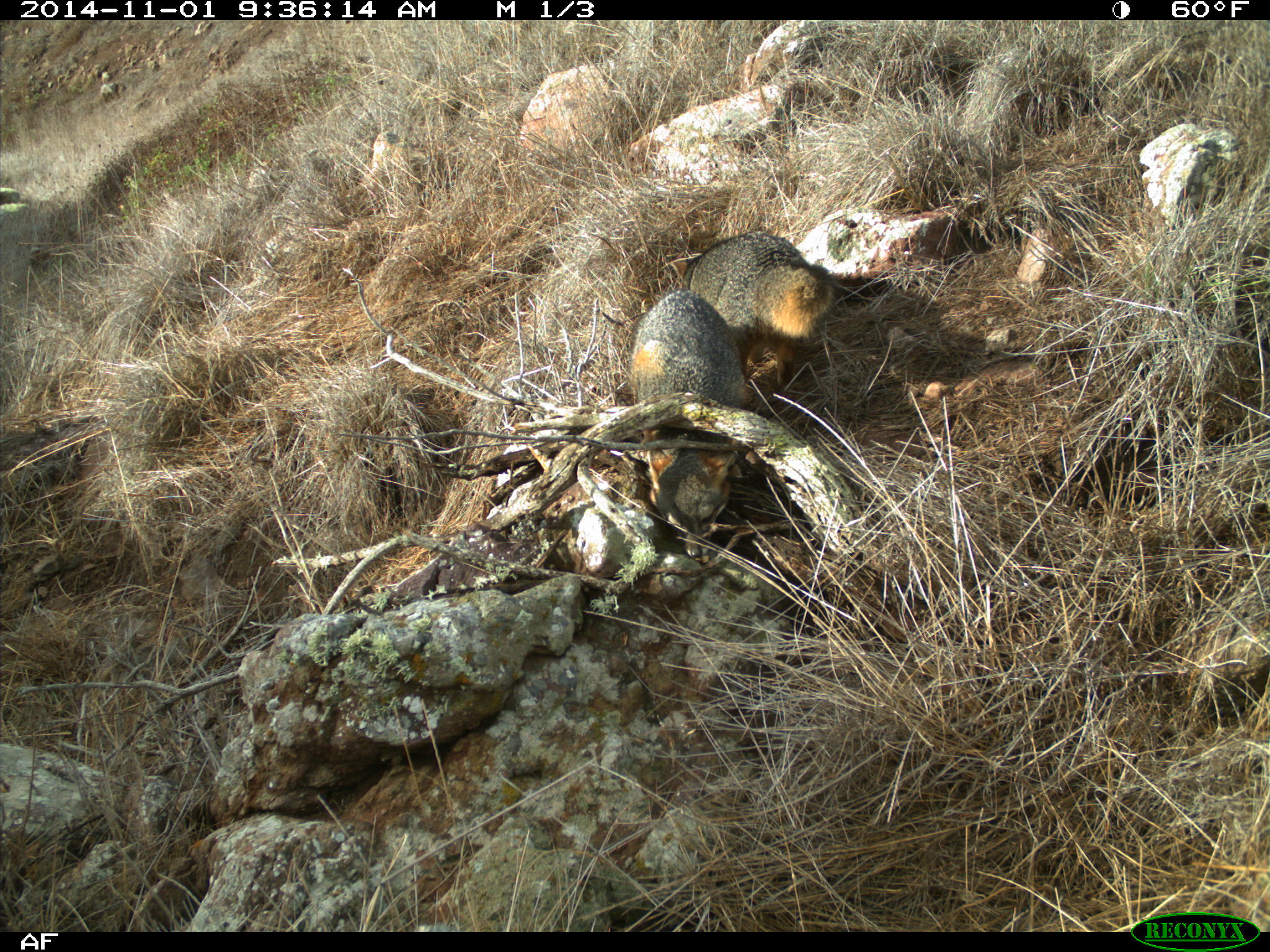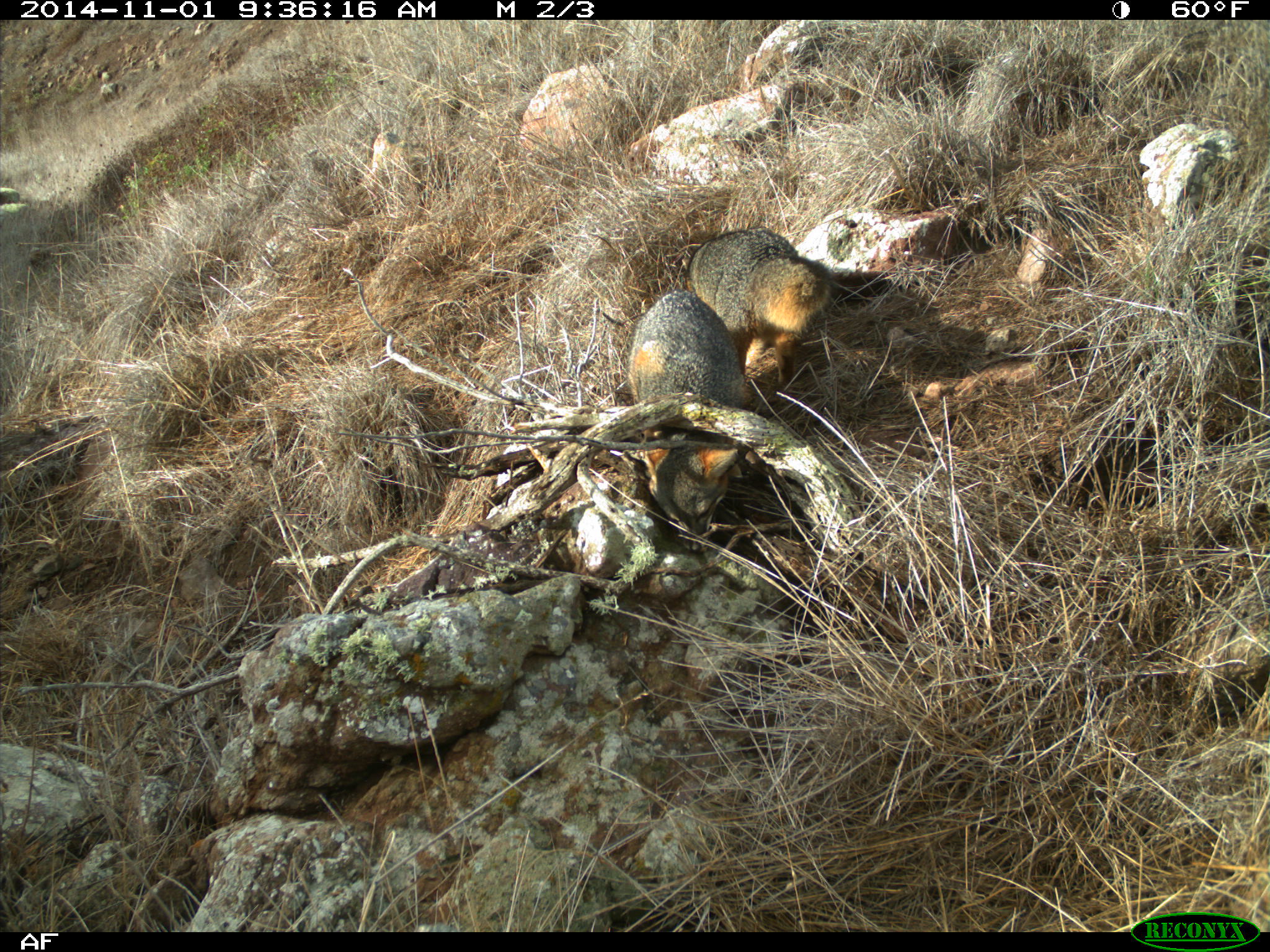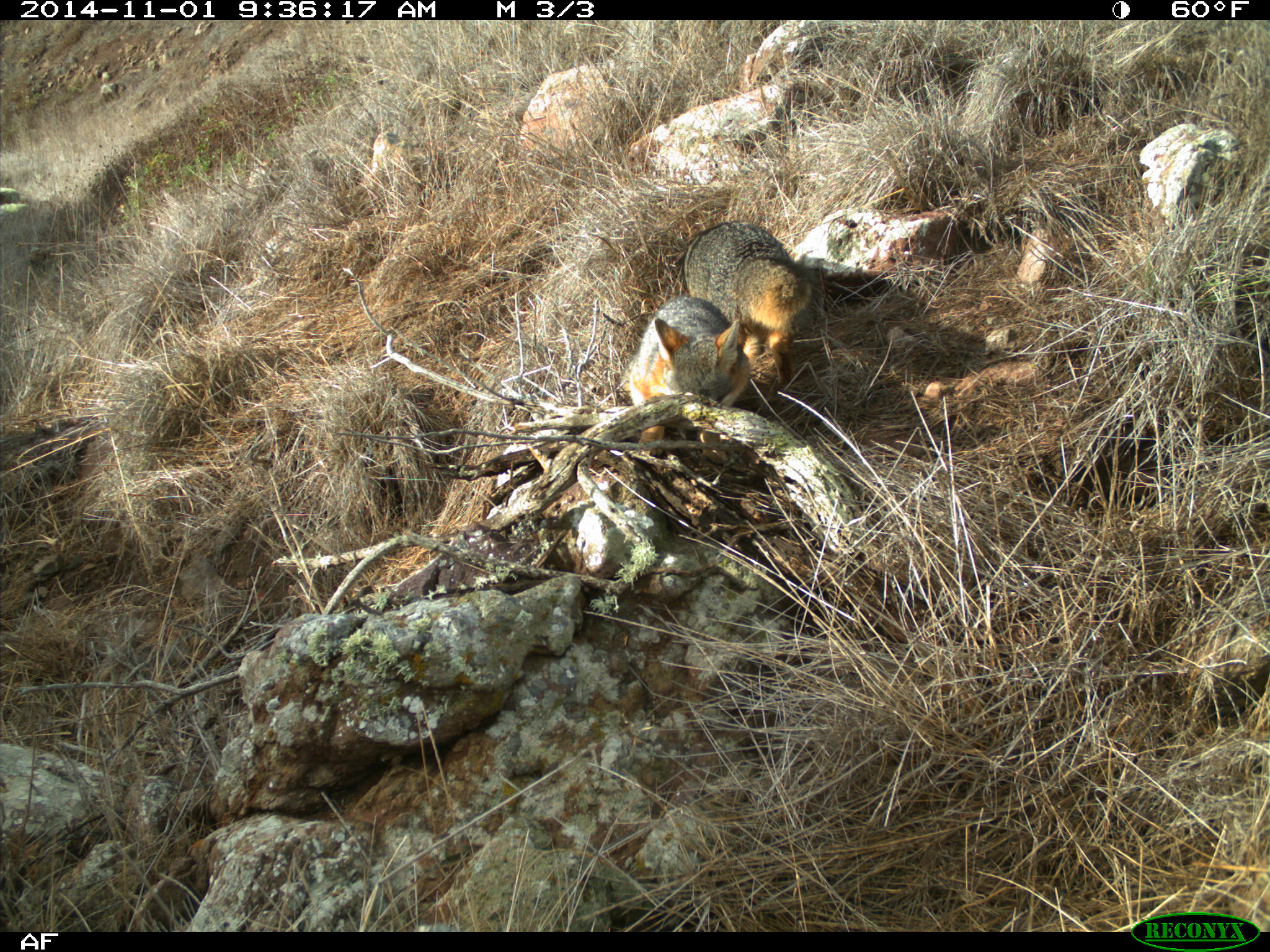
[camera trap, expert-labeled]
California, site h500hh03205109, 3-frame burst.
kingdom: Animalia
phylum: Chordata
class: Mammalia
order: Carnivora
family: Canidae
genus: Urocyon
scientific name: Urocyon littoralis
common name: island fox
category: fox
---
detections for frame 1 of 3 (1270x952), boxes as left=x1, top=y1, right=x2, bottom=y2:
fox: left=628, top=289, right=745, bottom=557; left=672, top=231, right=835, bottom=342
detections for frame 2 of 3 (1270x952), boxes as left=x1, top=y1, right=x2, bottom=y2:
fox: left=628, top=289, right=746, bottom=550; left=681, top=227, right=831, bottom=382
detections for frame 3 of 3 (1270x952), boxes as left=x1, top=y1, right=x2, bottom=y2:
fox: left=618, top=294, right=749, bottom=461; left=683, top=219, right=813, bottom=386